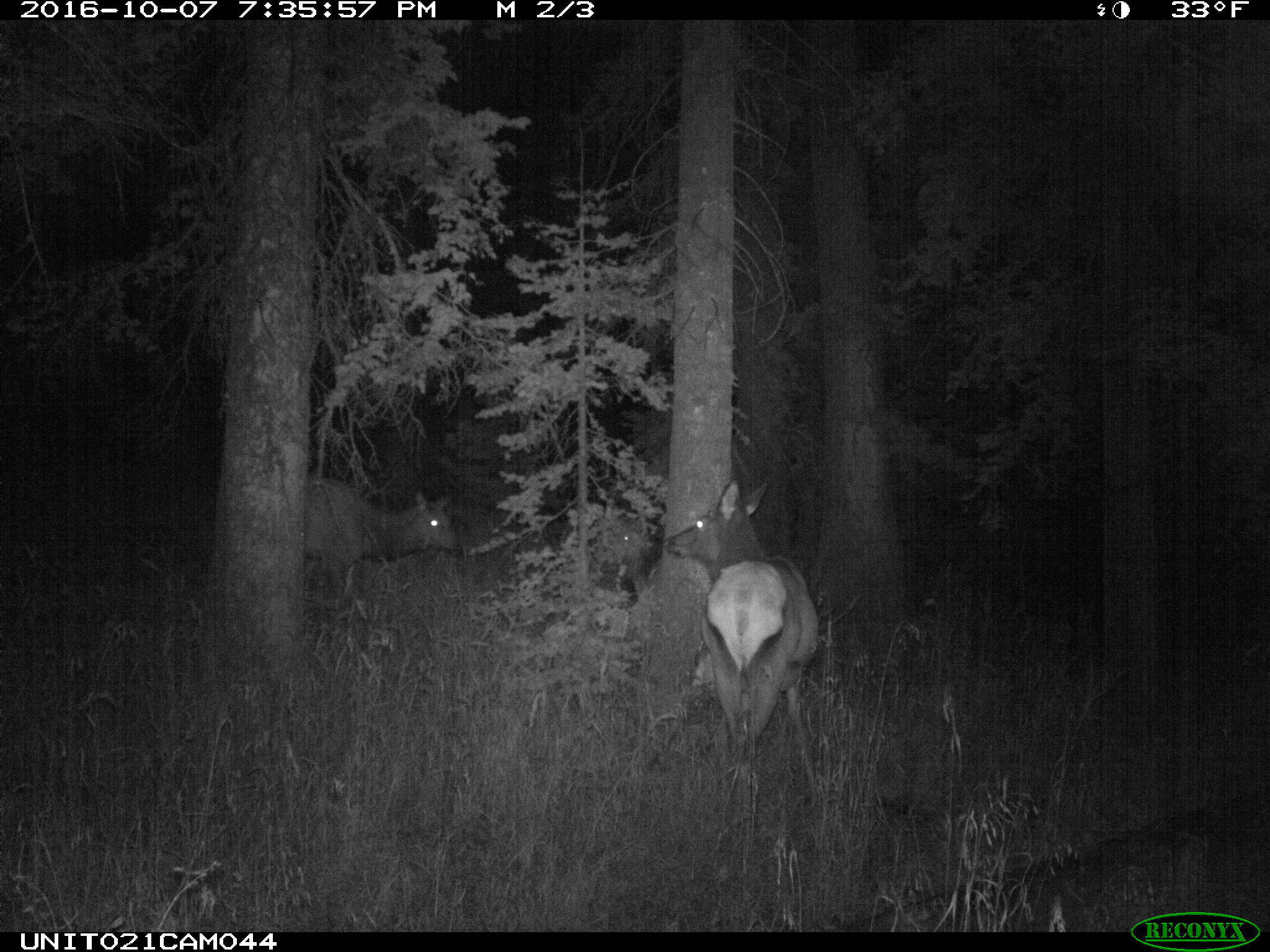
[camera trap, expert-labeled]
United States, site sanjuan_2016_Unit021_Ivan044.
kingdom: Animalia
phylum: Chordata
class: Mammalia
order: Artiodactyla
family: Cervidae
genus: Cervus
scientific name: Cervus elaphus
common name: red deer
Cervus elaphus (red deer).